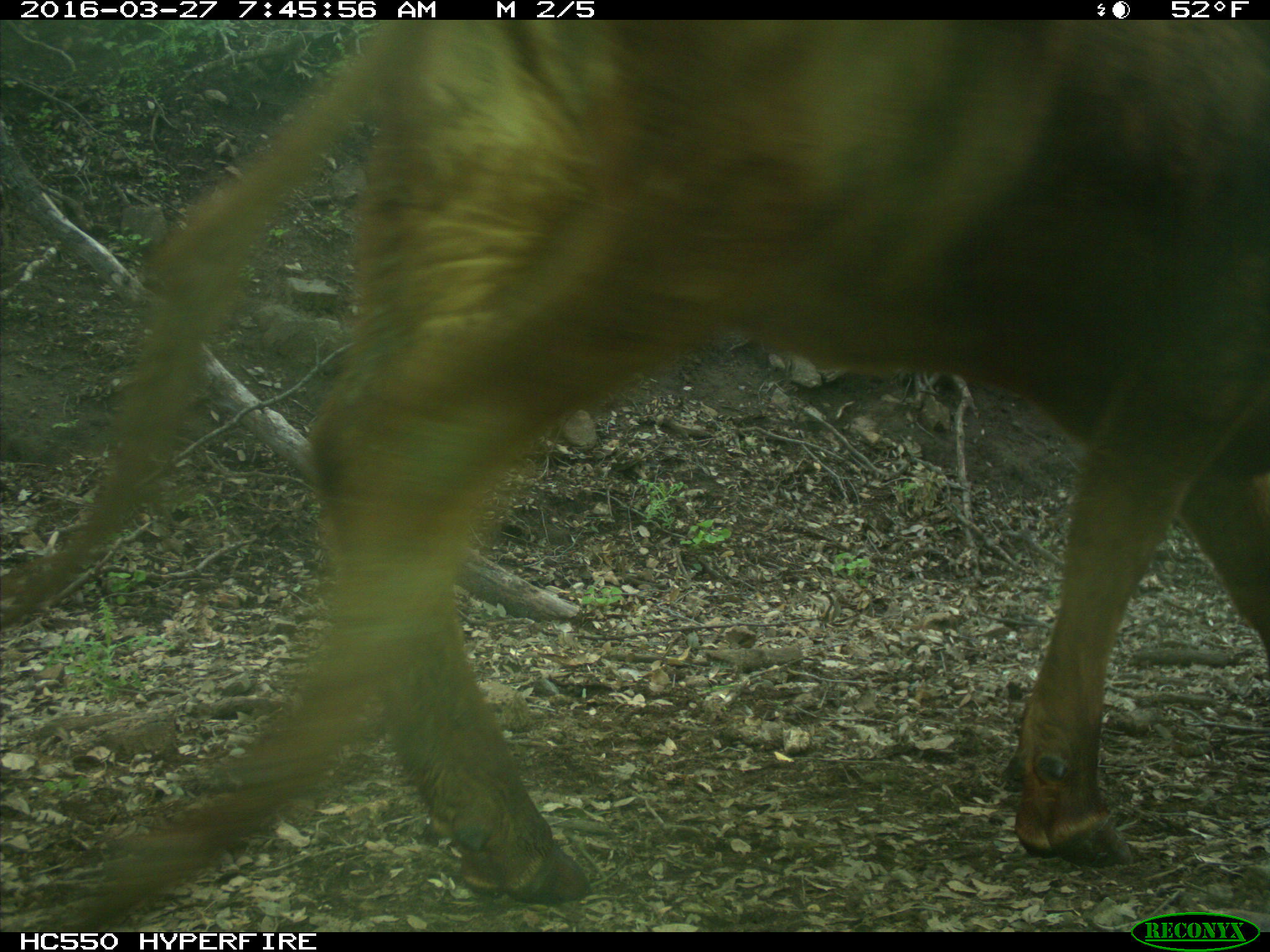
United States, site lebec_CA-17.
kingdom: Animalia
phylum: Chordata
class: Mammalia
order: Artiodactyla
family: Bovidae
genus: Bos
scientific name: Bos taurus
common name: domestic cow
Bos taurus (domestic cow).